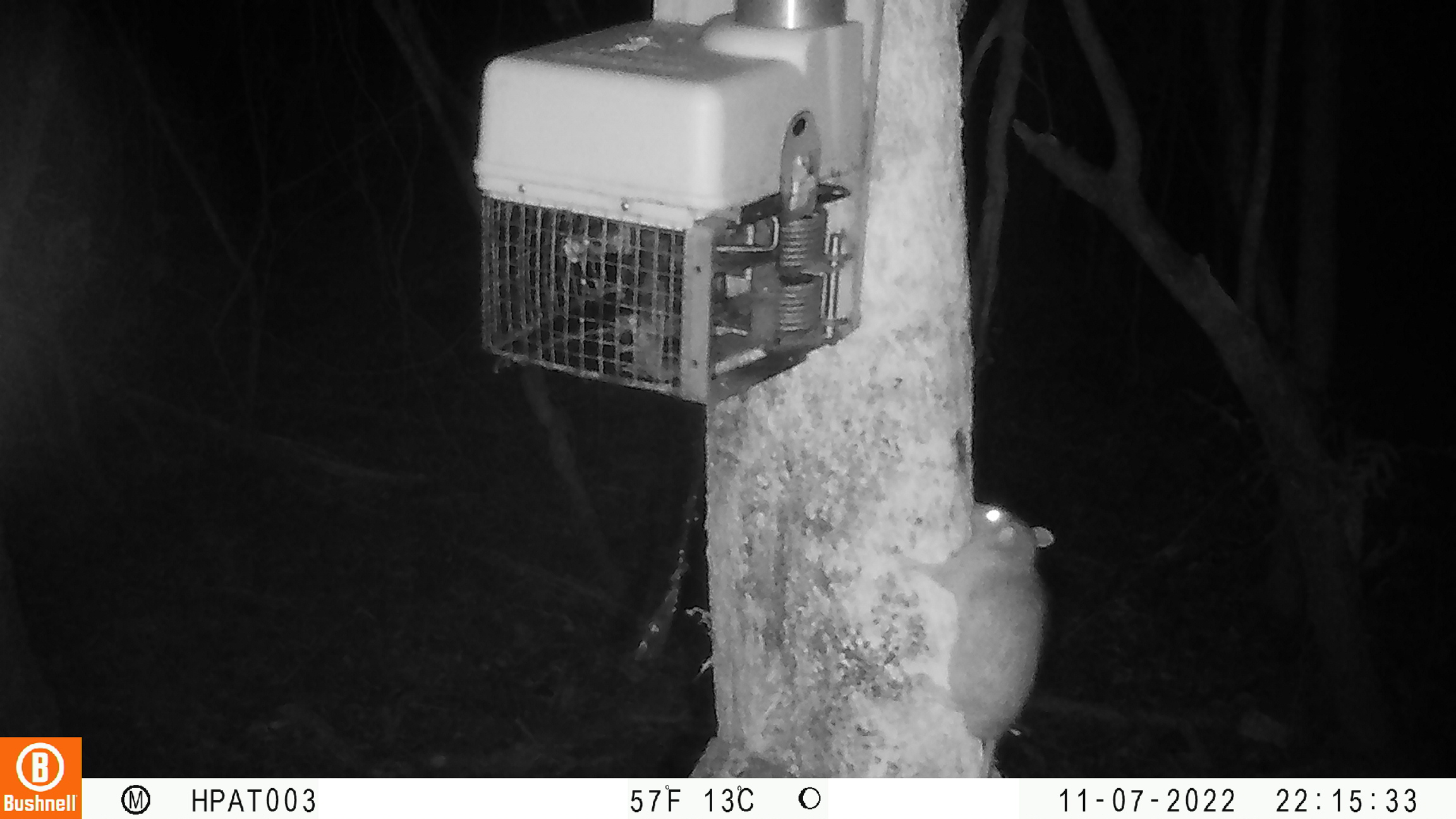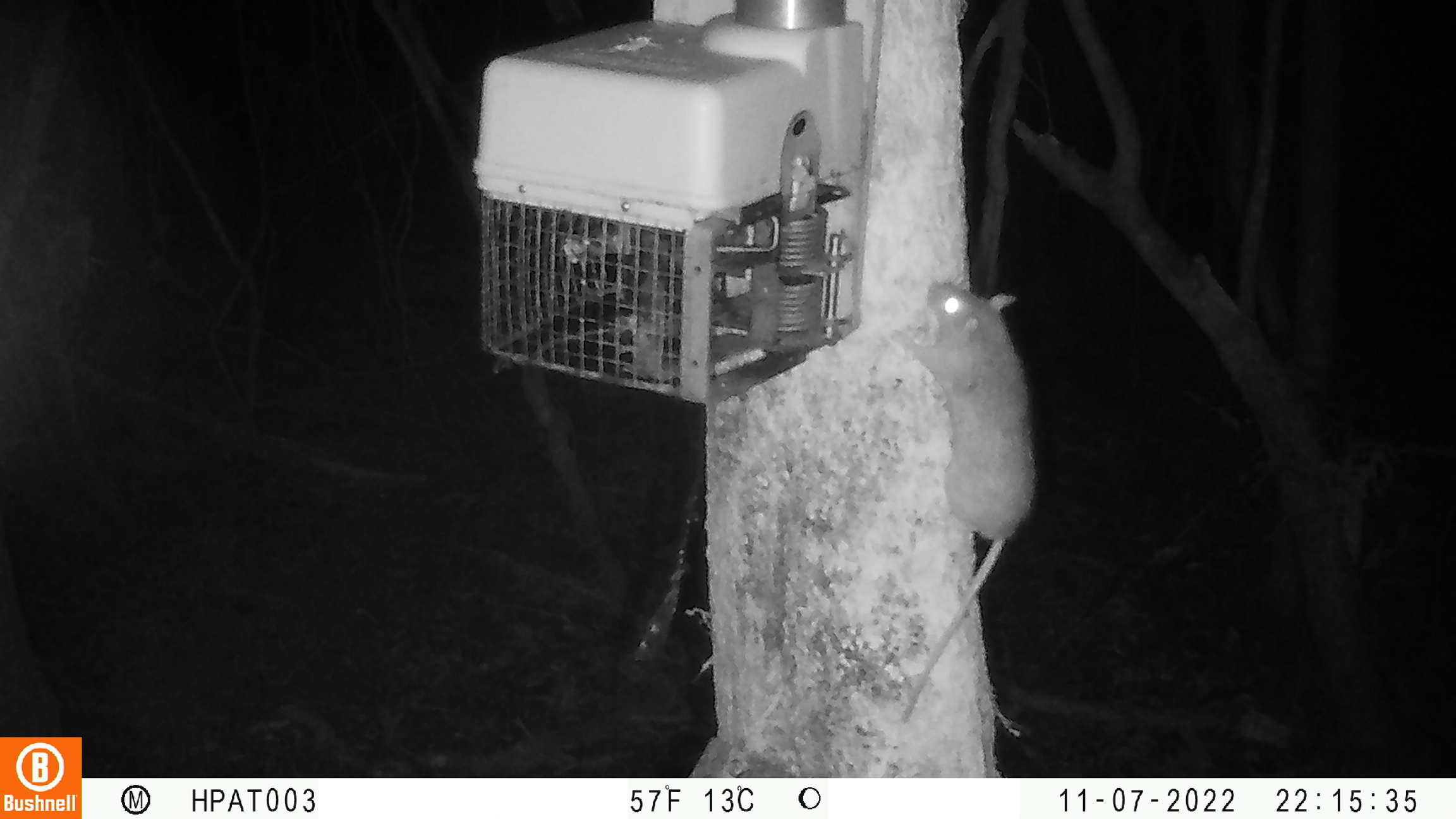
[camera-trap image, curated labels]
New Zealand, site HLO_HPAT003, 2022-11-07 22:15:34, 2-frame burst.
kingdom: Animalia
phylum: Chordata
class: Mammalia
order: Rodentia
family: Muridae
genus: Rattus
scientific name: Rattus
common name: rat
Rat (Rattus).